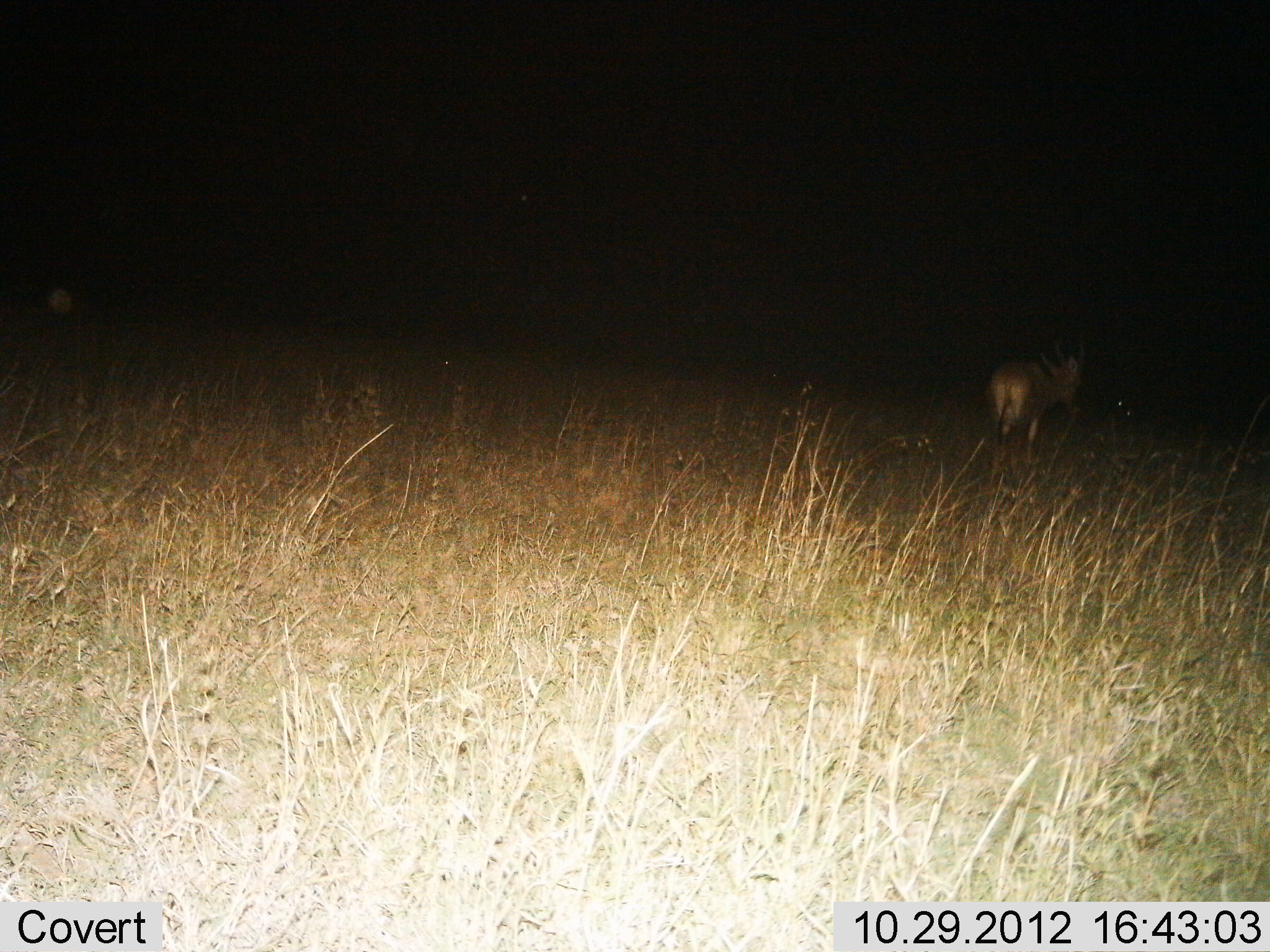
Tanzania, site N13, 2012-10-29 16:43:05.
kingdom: Animalia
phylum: Chordata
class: Mammalia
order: Artiodactyla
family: Bovidae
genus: Alcelaphus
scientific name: Alcelaphus buselaphus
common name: hartebeest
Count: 1.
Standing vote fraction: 62%.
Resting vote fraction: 0%.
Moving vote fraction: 38%.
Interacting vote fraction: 0%.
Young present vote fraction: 0%.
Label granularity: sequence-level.